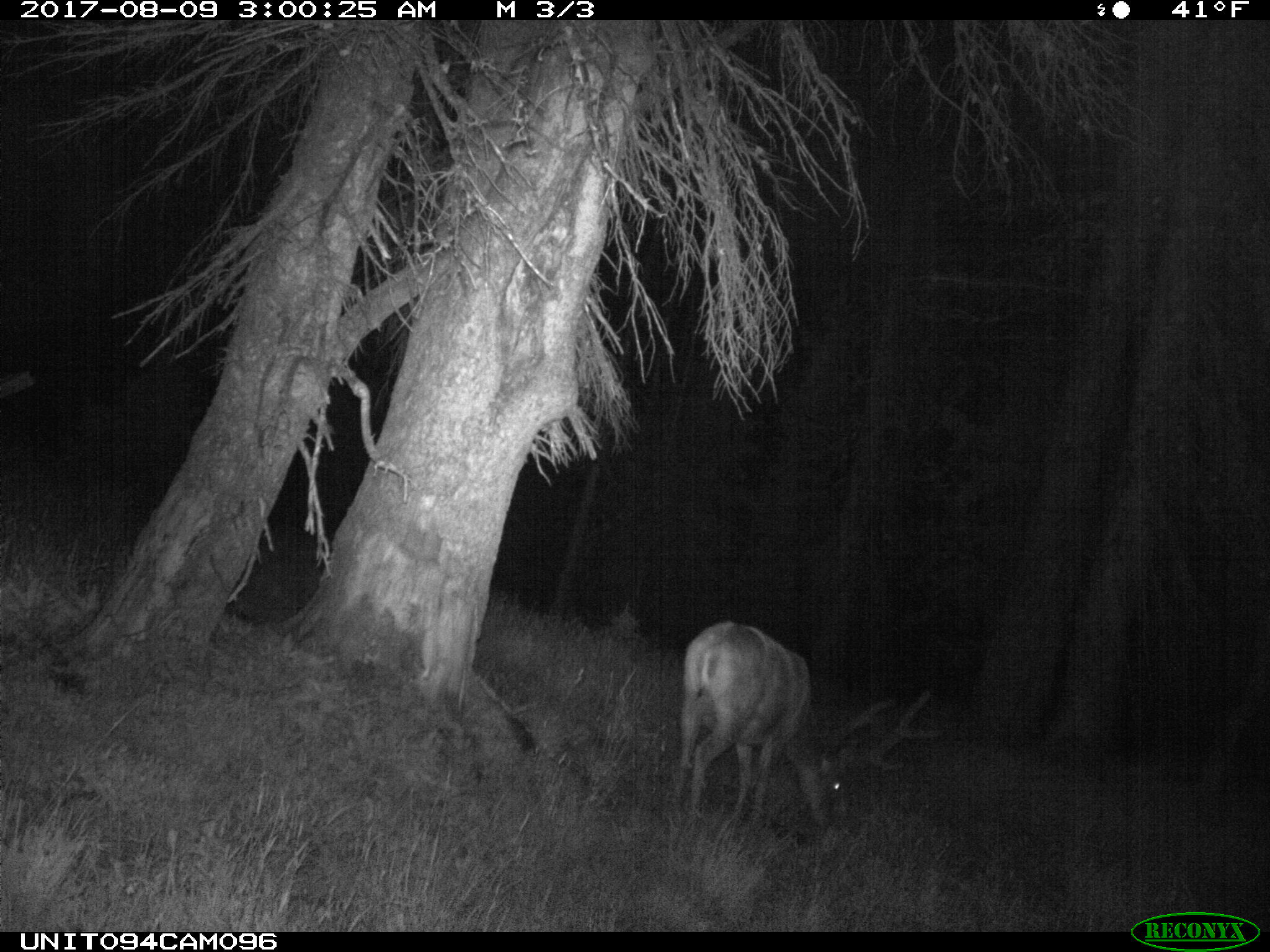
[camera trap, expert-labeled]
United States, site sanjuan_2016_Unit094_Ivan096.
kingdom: Animalia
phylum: Chordata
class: Mammalia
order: Artiodactyla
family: Cervidae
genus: Odocoileus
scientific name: Odocoileus hemionus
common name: mule deer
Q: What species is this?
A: Odocoileus hemionus (mule deer).